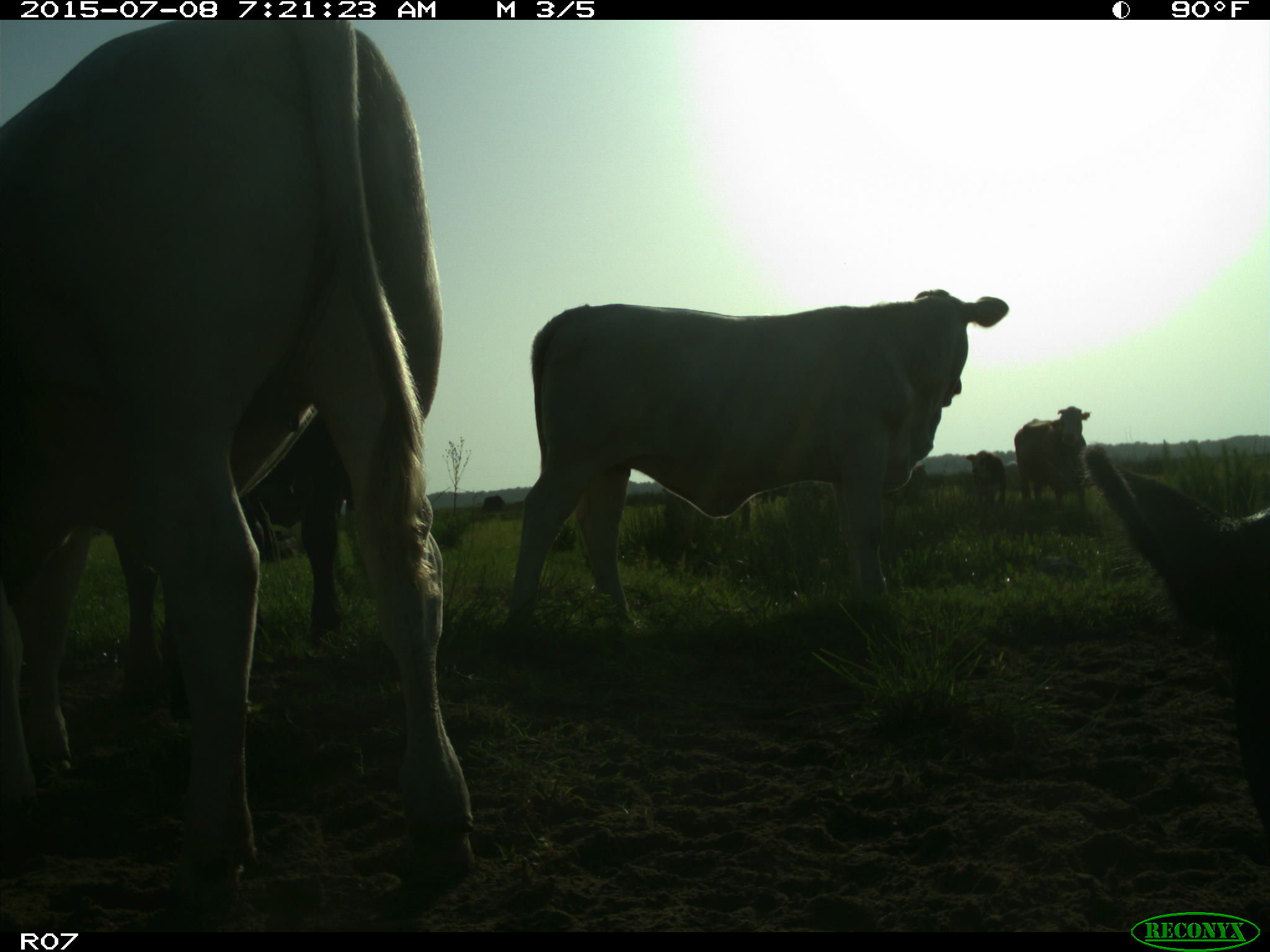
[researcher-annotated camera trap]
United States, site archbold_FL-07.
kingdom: Animalia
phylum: Chordata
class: Mammalia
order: Artiodactyla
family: Bovidae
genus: Bos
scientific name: Bos taurus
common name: domestic cow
Bos taurus (domestic cow).